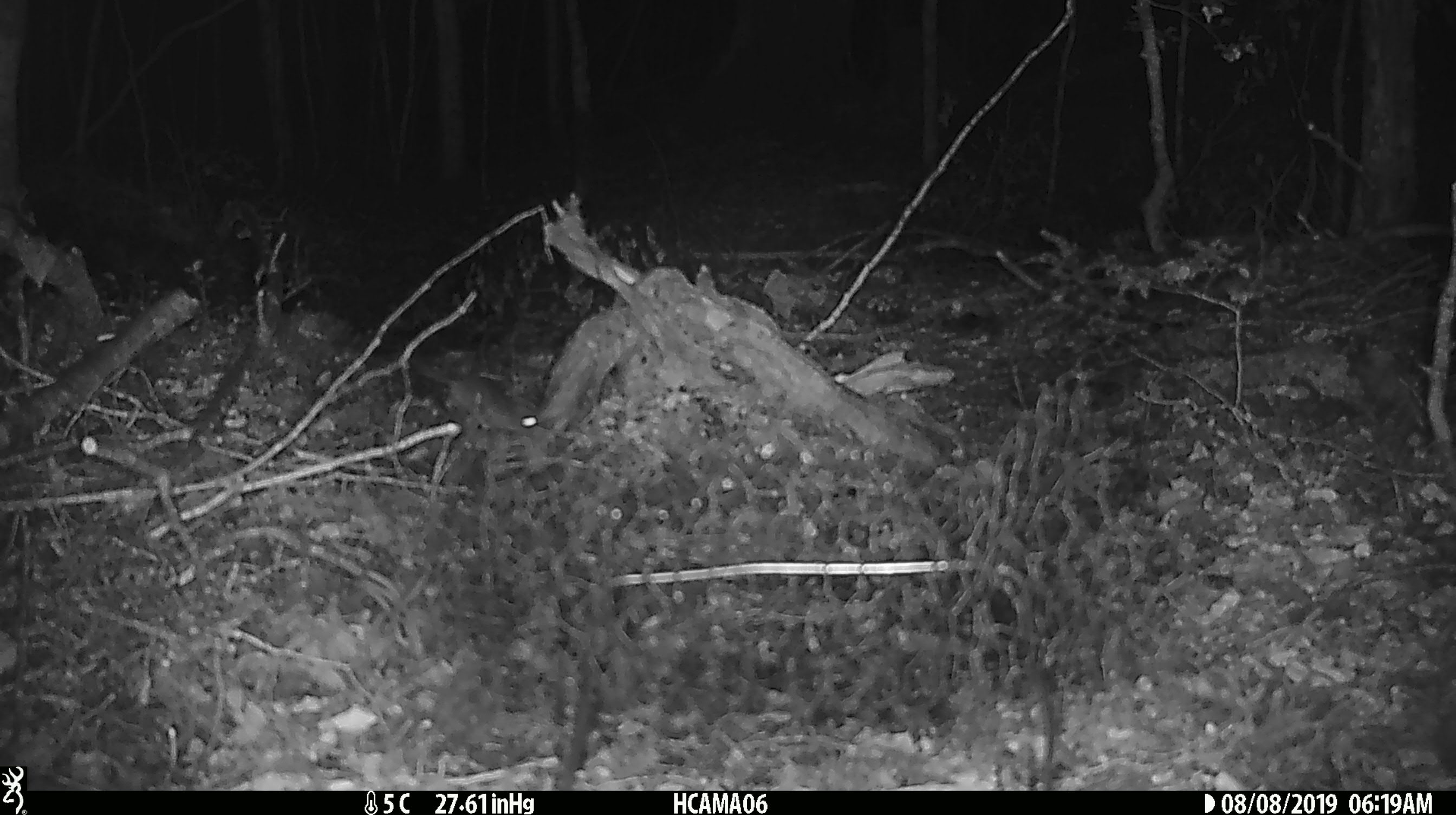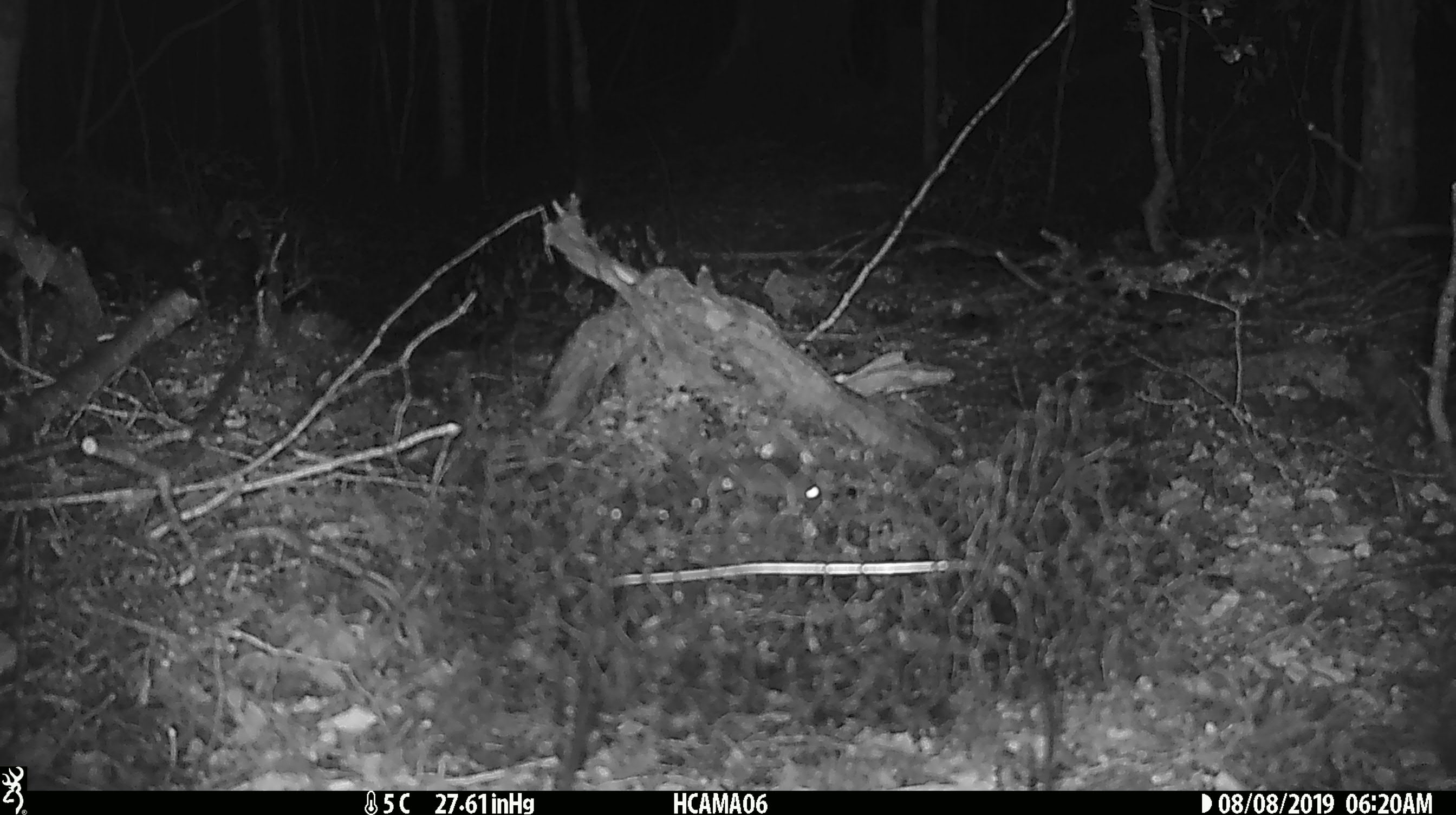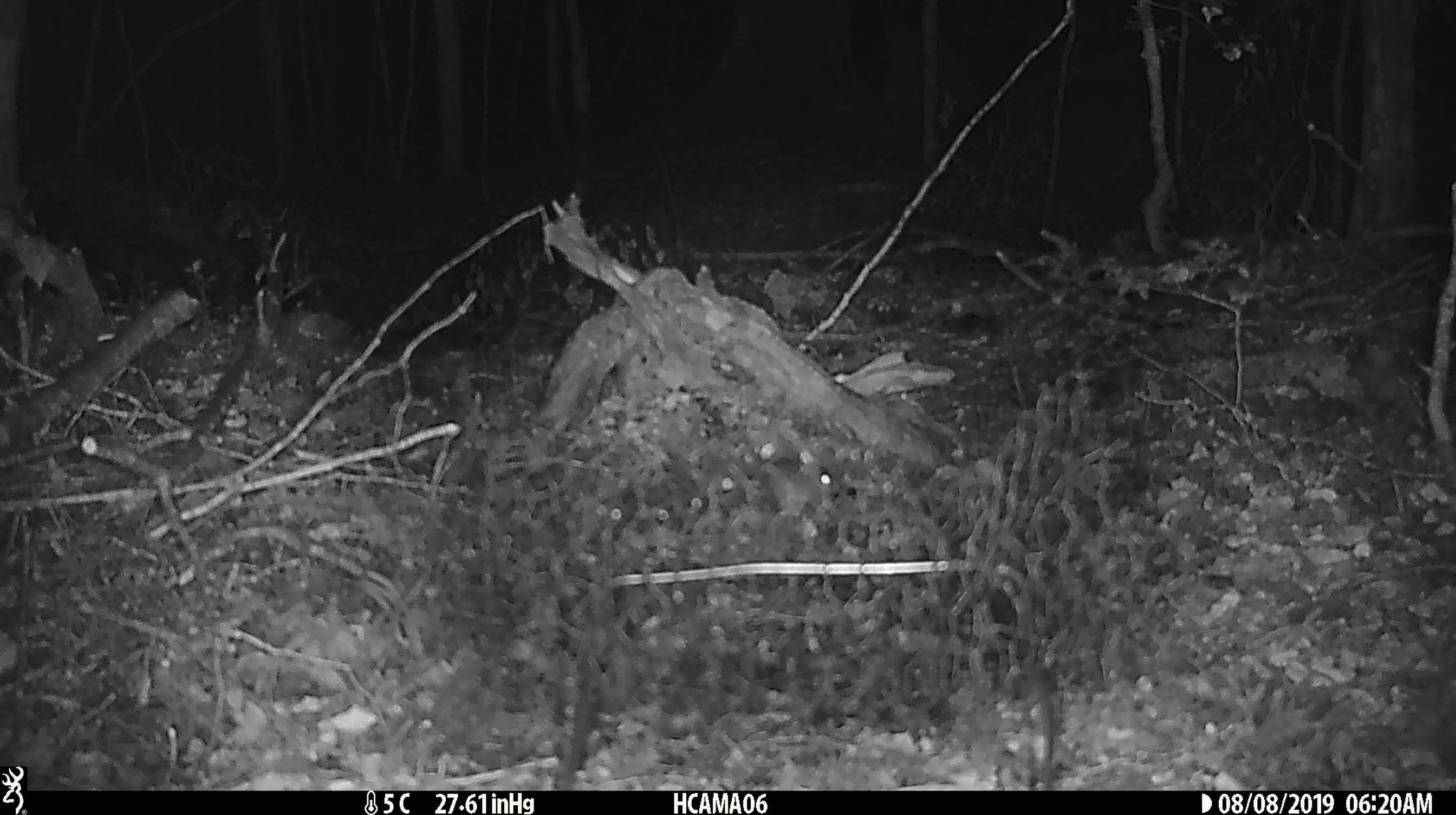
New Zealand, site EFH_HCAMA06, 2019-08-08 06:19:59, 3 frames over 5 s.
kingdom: Animalia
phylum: Chordata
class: Mammalia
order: Rodentia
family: Muridae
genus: Mus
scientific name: Mus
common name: mouse